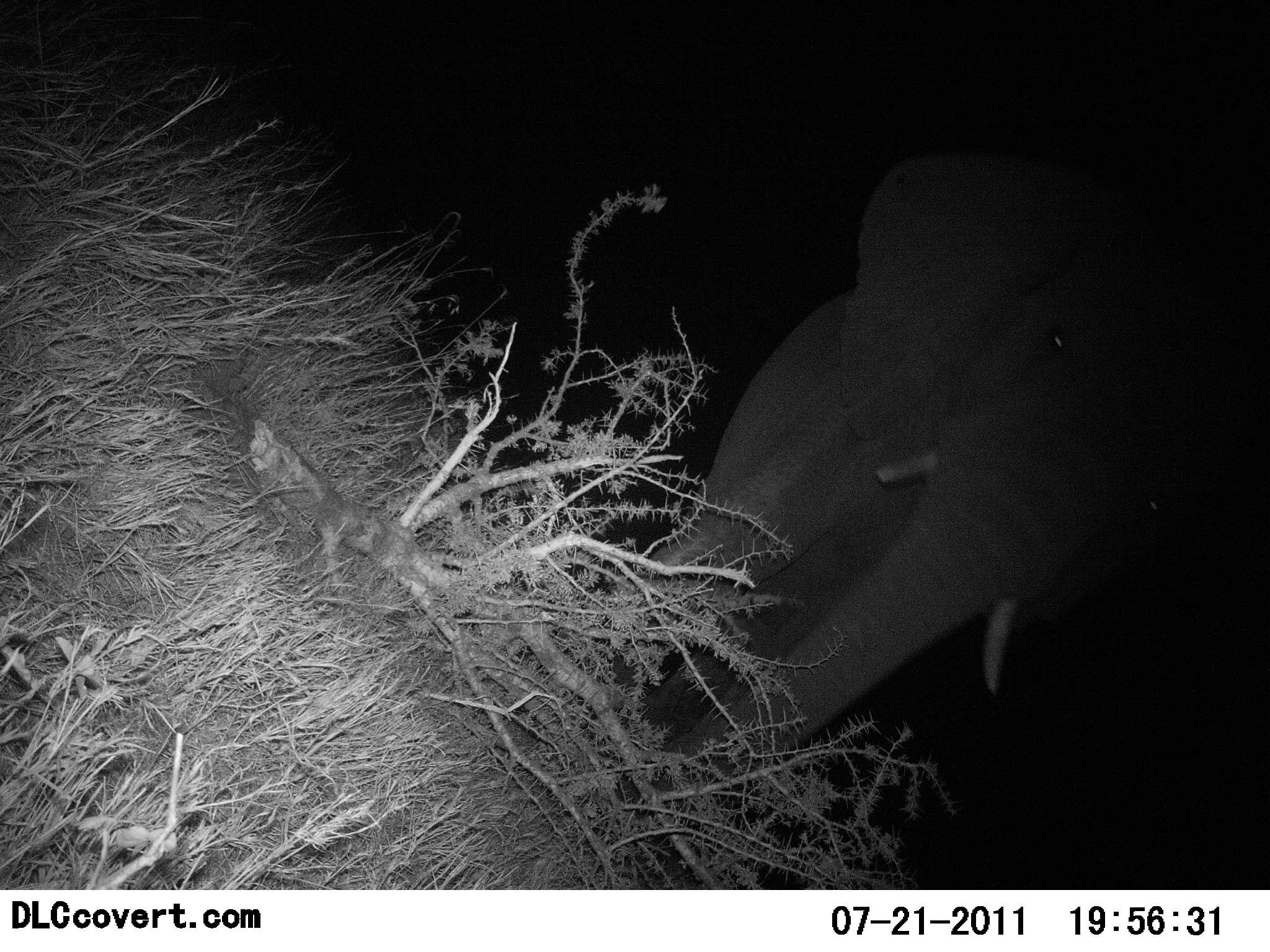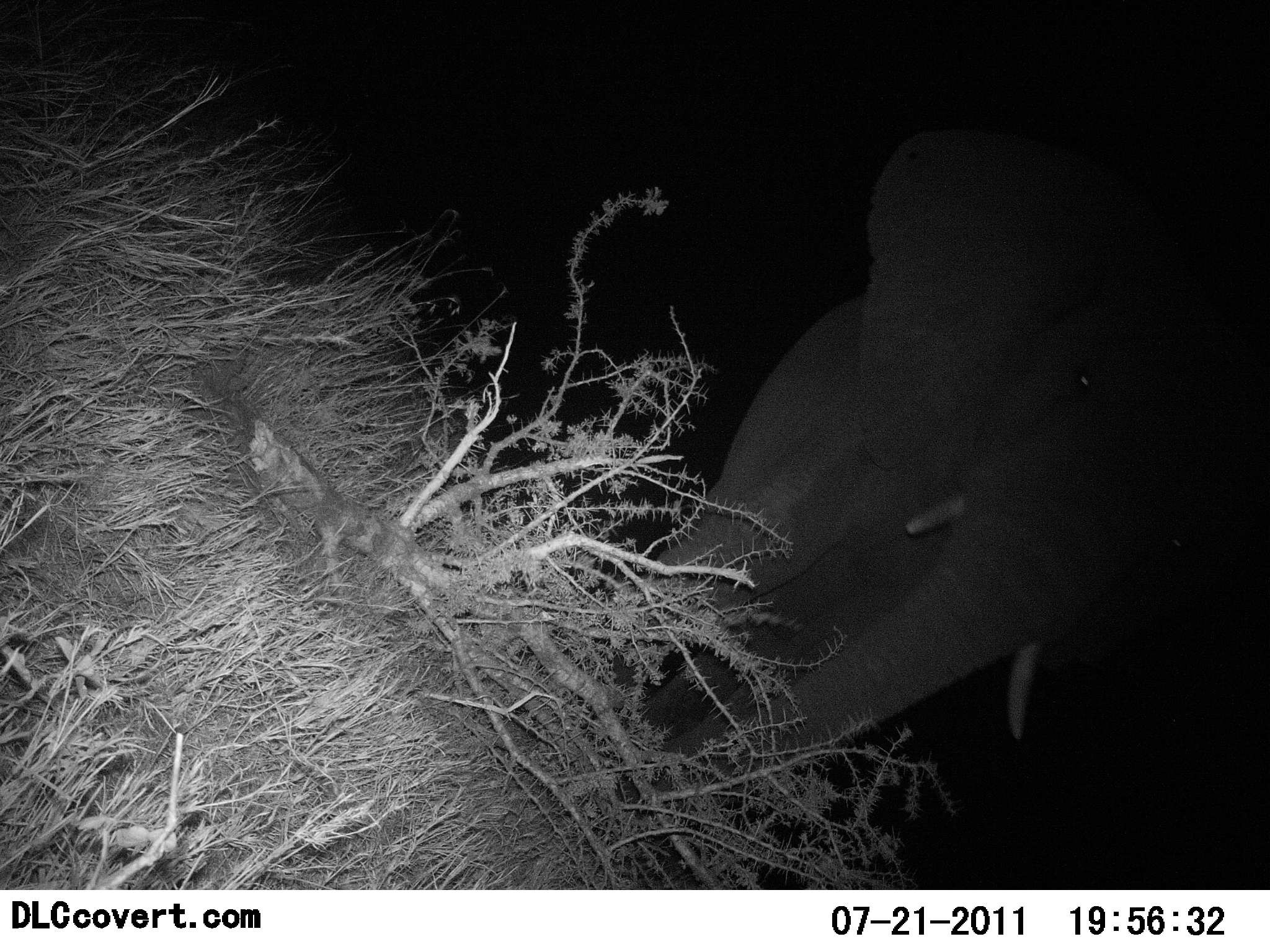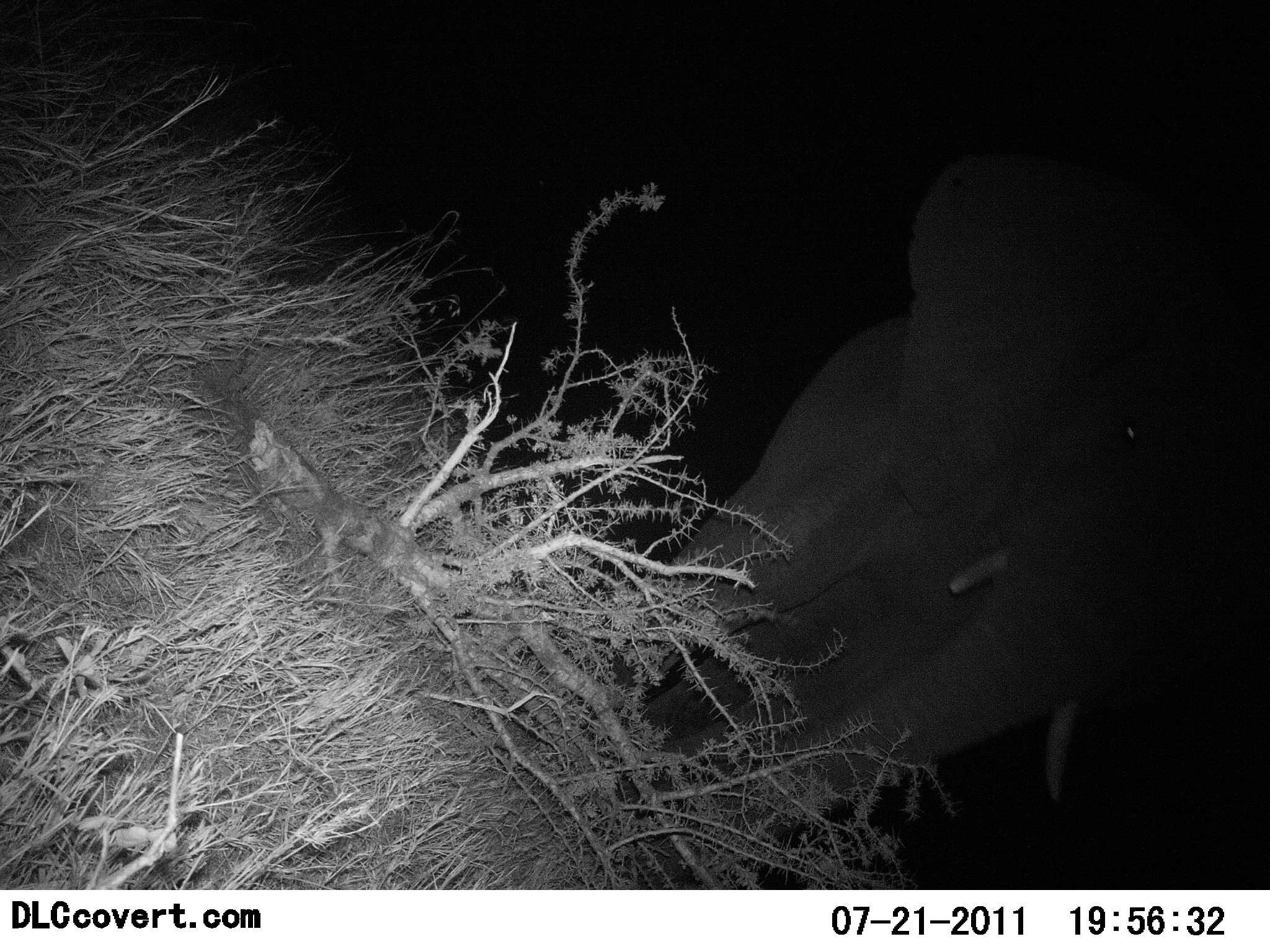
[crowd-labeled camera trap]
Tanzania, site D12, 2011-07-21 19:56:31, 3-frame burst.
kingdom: Animalia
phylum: Chordata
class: Mammalia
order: Proboscidea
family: Elephantidae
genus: Loxodonta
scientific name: Loxodonta africana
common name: african bush elephant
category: elephant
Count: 1.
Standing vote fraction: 64%.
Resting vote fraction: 0%.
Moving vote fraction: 36%.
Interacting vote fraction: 0%.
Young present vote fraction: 0%.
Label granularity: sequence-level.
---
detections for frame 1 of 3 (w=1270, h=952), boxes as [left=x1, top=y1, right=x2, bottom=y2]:
animal: [left=616, top=148, right=1270, bottom=788]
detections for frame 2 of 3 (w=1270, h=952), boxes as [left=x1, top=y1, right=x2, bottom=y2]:
animal: [left=628, top=123, right=1270, bottom=773]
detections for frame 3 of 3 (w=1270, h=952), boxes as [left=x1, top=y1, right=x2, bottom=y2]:
animal: [left=616, top=148, right=1270, bottom=846]